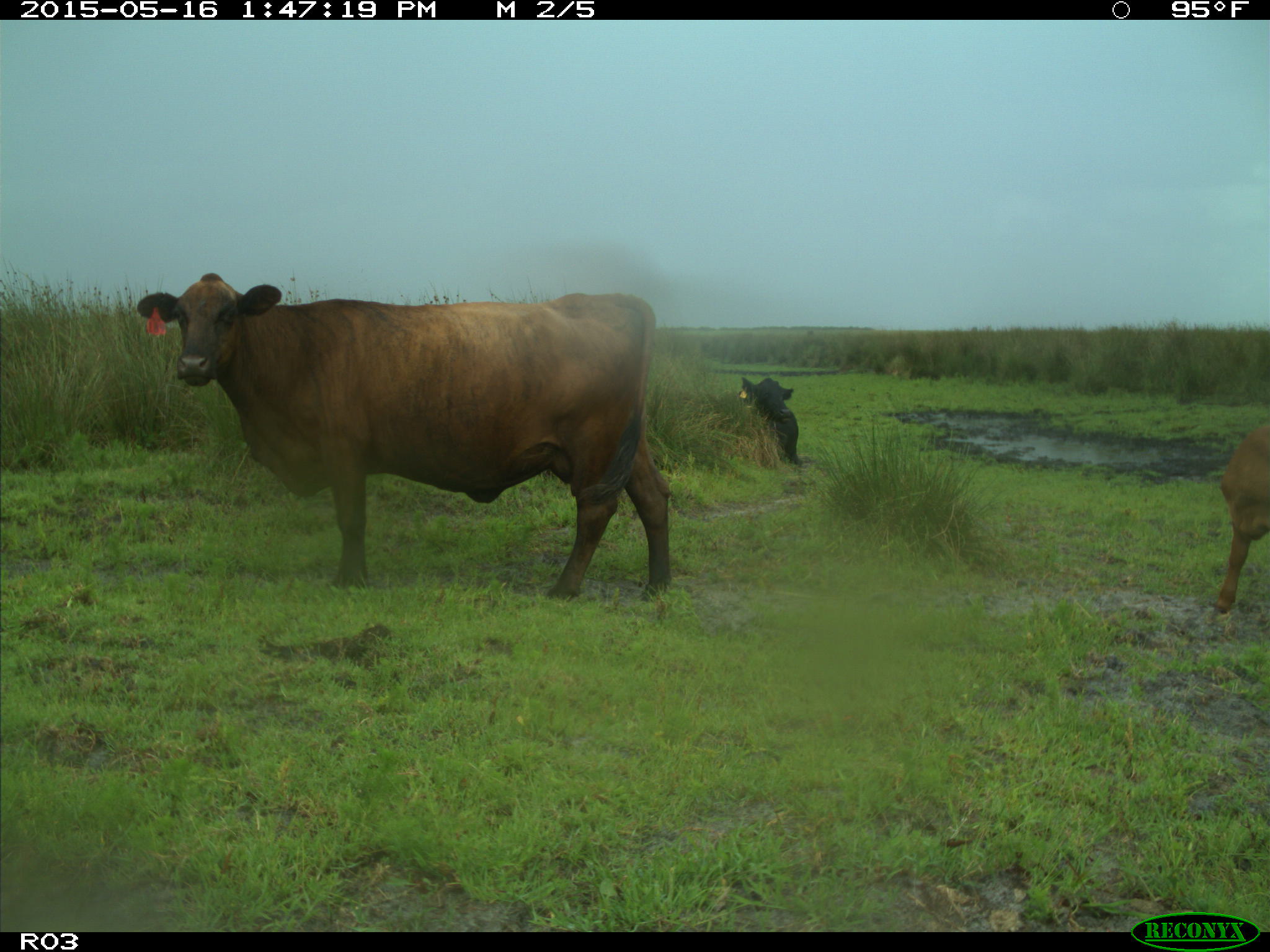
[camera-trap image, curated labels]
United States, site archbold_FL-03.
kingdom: Animalia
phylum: Chordata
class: Mammalia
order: Artiodactyla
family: Bovidae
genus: Bos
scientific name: Bos taurus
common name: domestic cow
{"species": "Bos taurus (domestic cow)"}